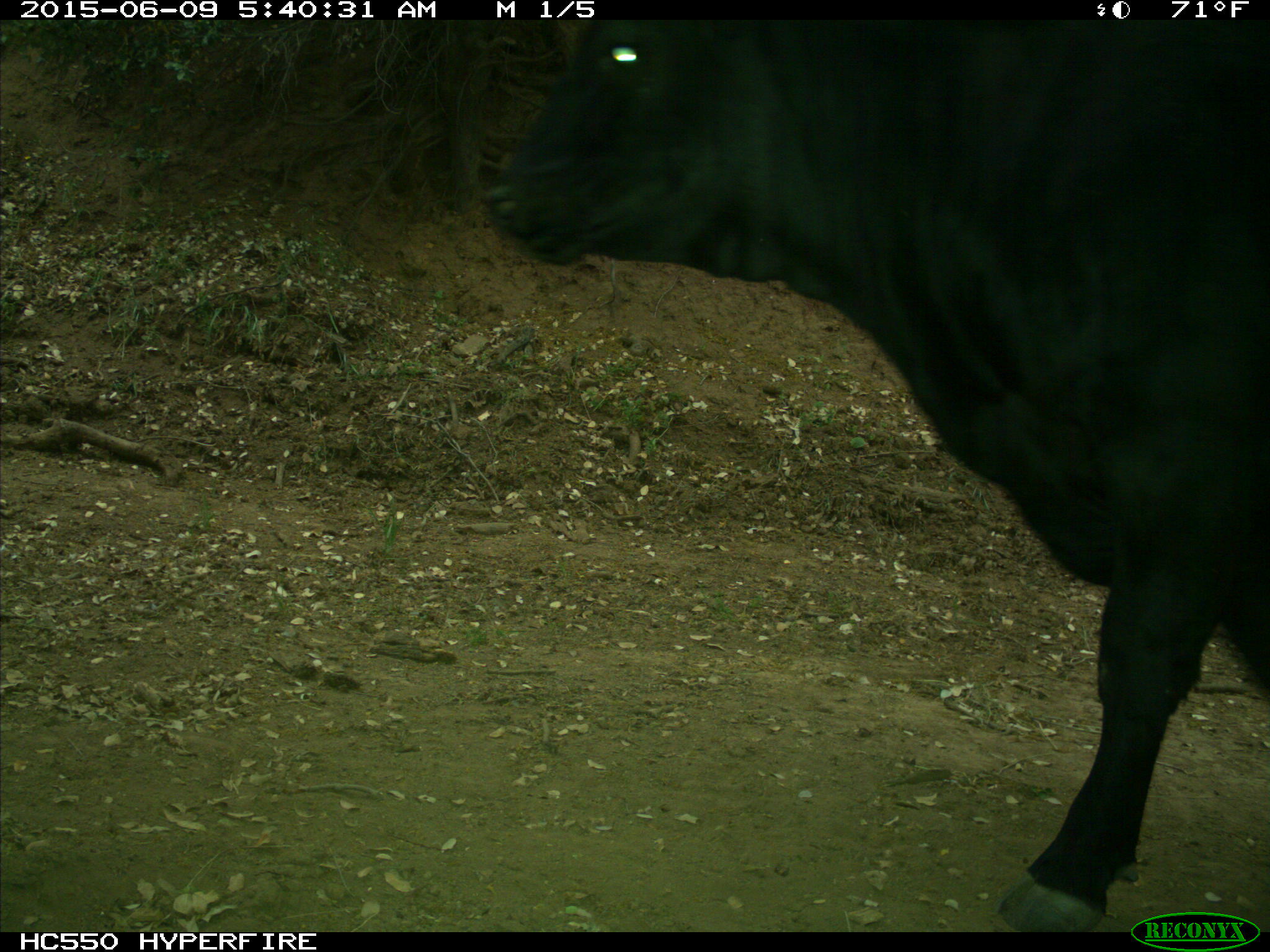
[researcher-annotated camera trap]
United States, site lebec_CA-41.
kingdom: Animalia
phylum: Chordata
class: Mammalia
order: Artiodactyla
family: Bovidae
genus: Bos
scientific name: Bos taurus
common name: domestic cow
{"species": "Bos taurus (domestic cow)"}